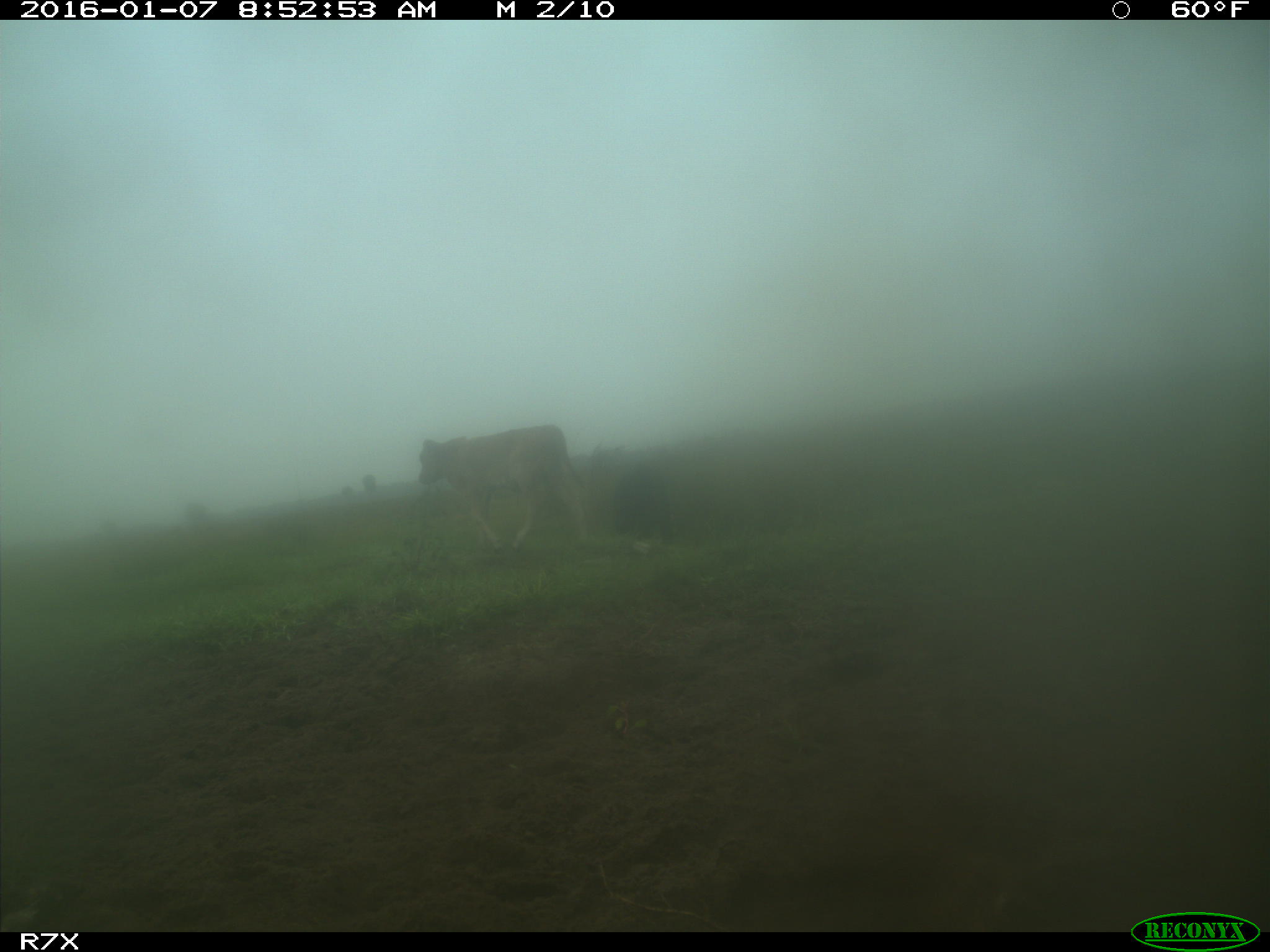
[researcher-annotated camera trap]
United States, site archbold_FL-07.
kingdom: Animalia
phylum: Chordata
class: Mammalia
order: Artiodactyla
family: Bovidae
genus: Bos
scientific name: Bos taurus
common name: domestic cow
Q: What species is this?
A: Bos taurus (domestic cow).